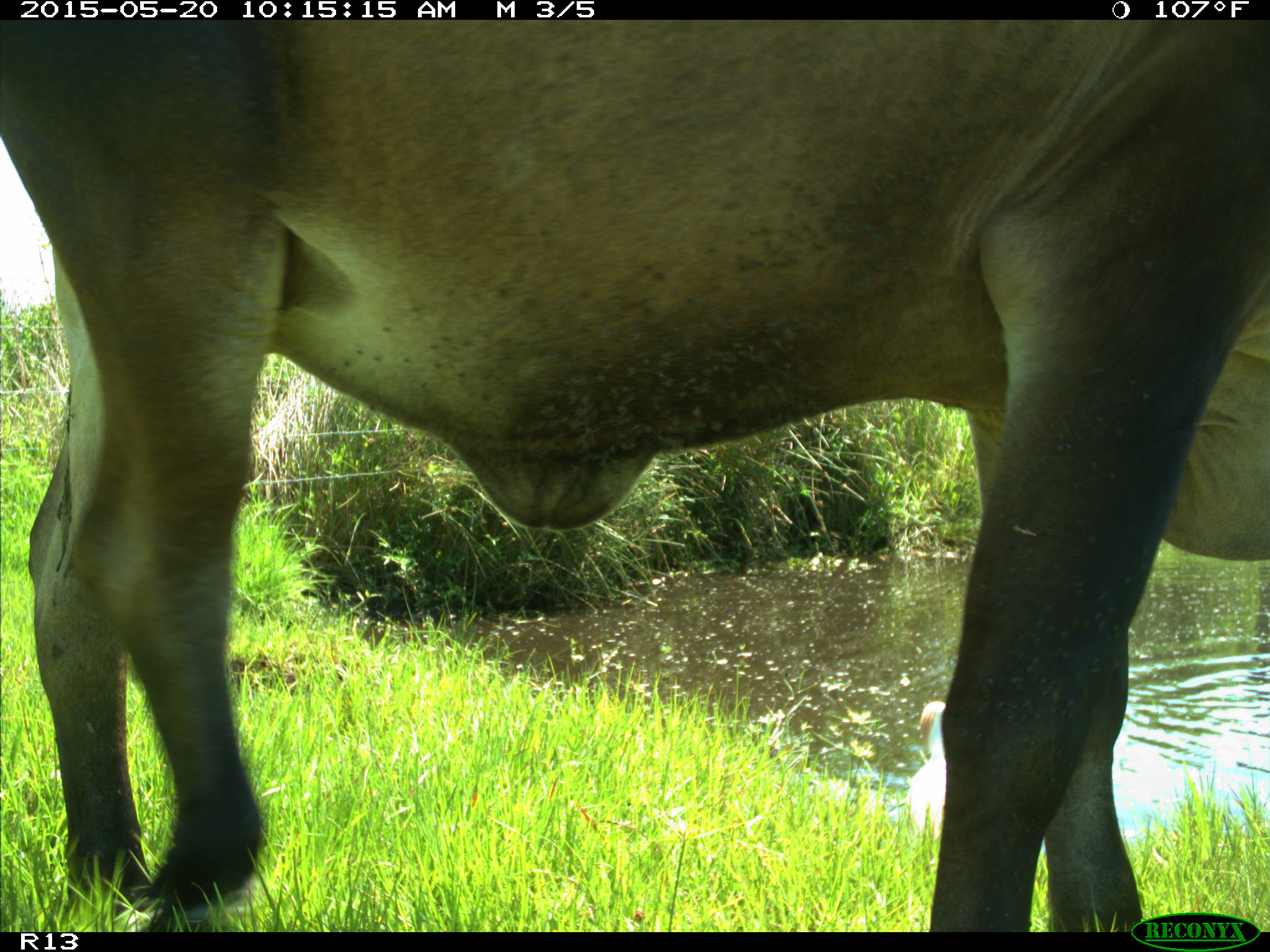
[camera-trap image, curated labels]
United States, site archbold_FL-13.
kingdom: Animalia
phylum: Chordata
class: Mammalia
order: Artiodactyla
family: Bovidae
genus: Bos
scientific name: Bos taurus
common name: domestic cow